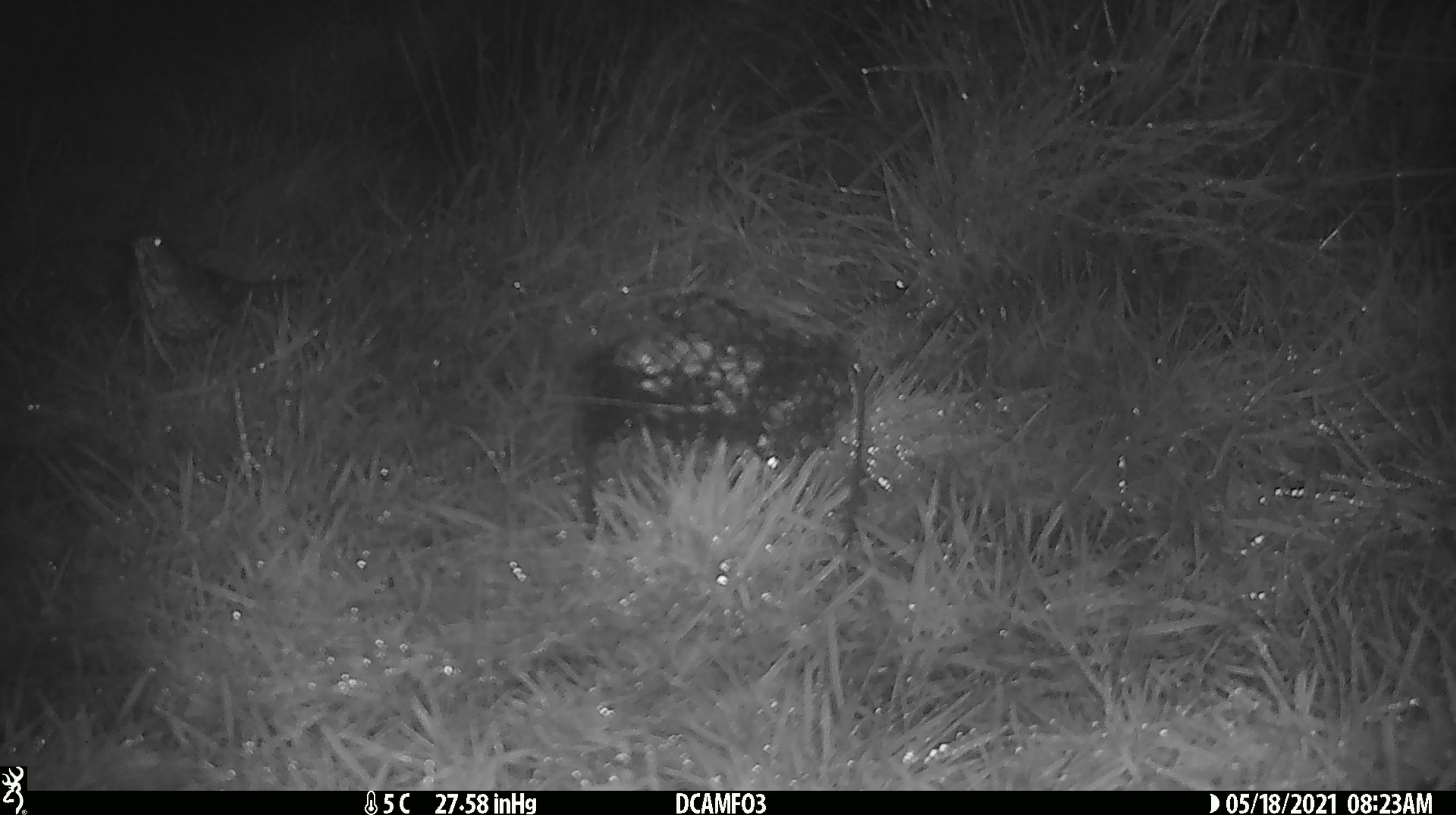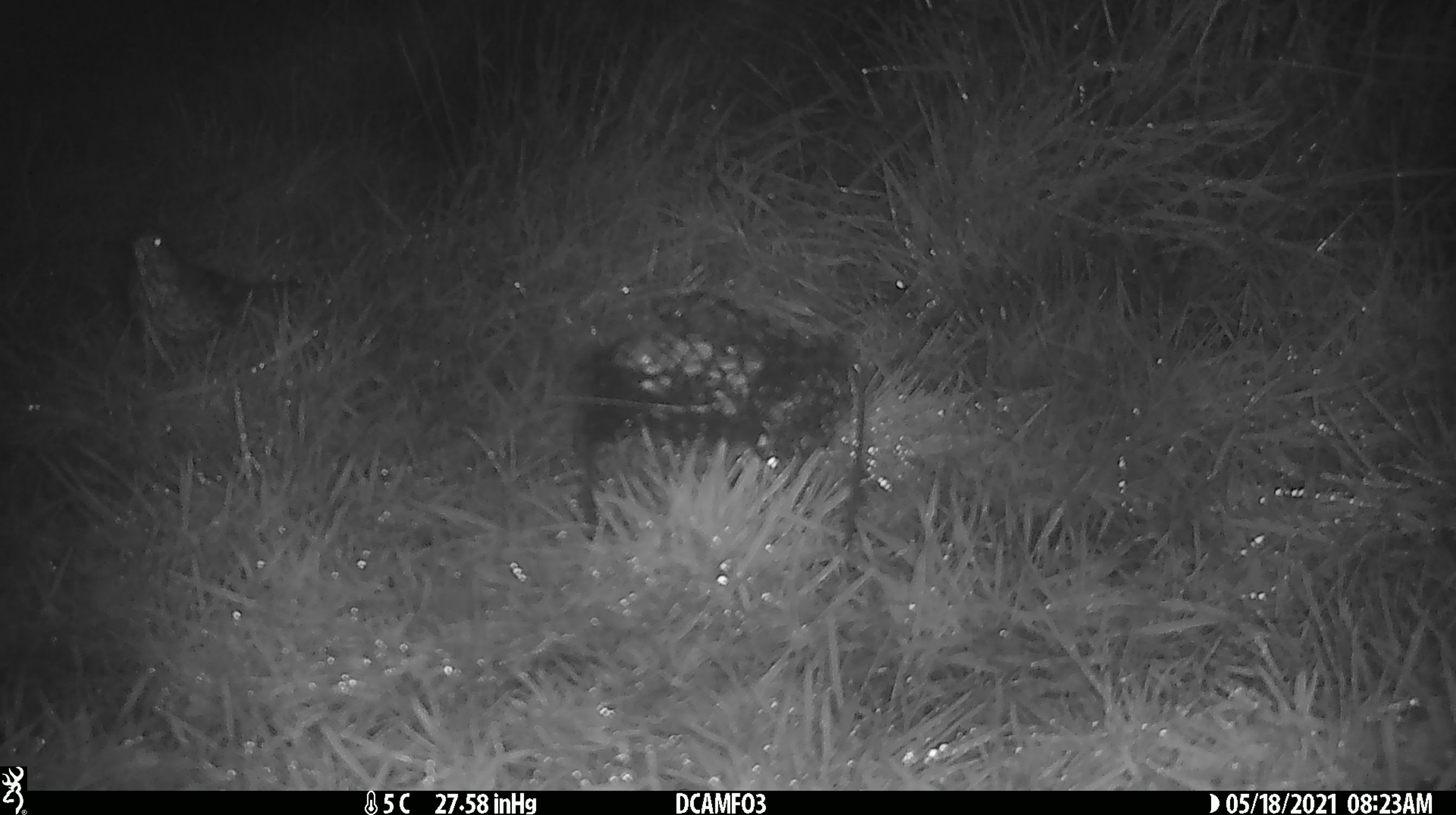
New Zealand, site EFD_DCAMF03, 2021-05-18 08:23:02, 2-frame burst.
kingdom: Animalia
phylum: Chordata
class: Aves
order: Passeriformes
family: Turdidae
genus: Turdus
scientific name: Turdus philomelos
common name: song thrush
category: thrush